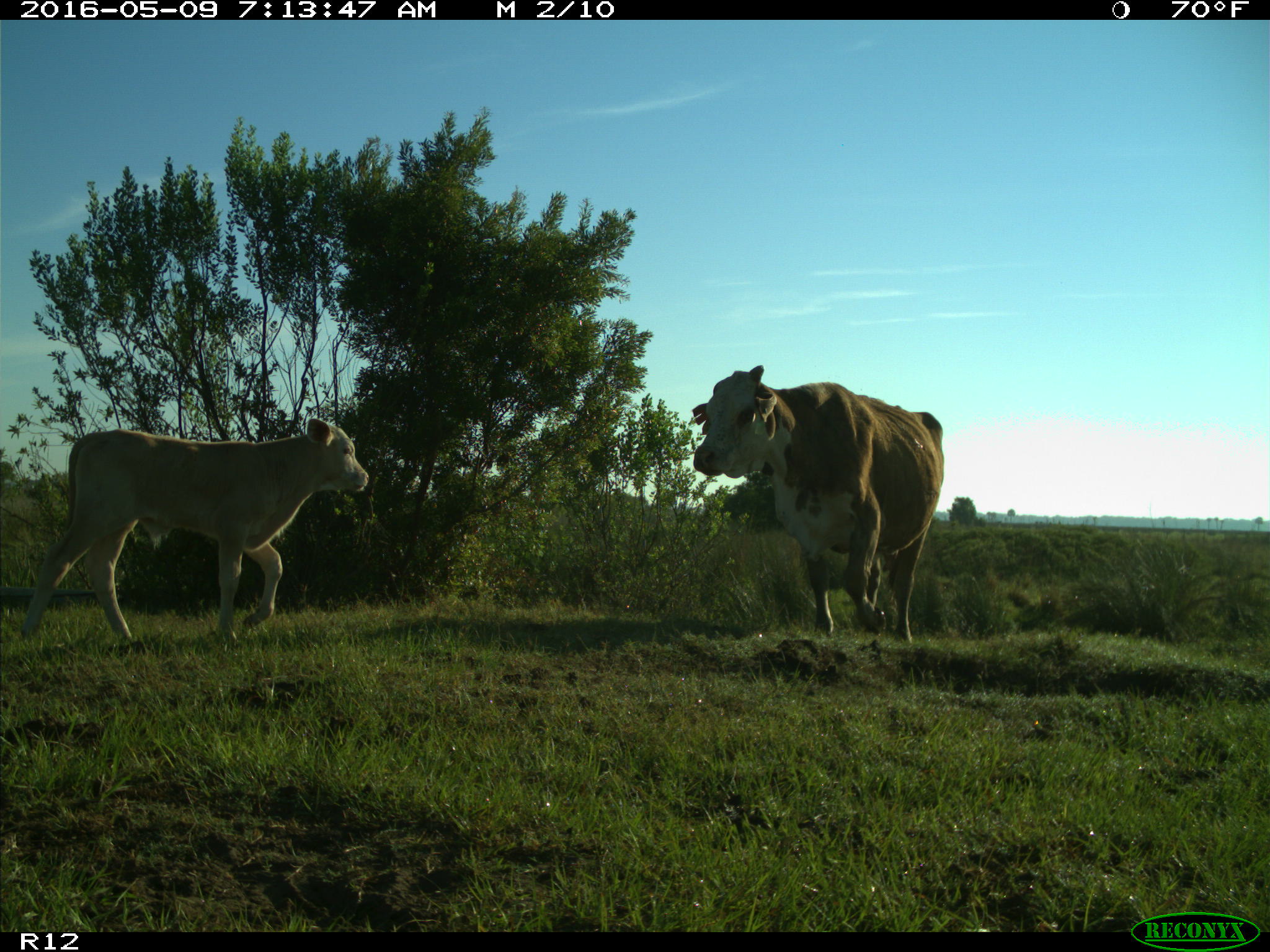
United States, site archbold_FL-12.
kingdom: Animalia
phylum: Chordata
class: Mammalia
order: Artiodactyla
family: Bovidae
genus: Bos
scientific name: Bos taurus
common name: domestic cow